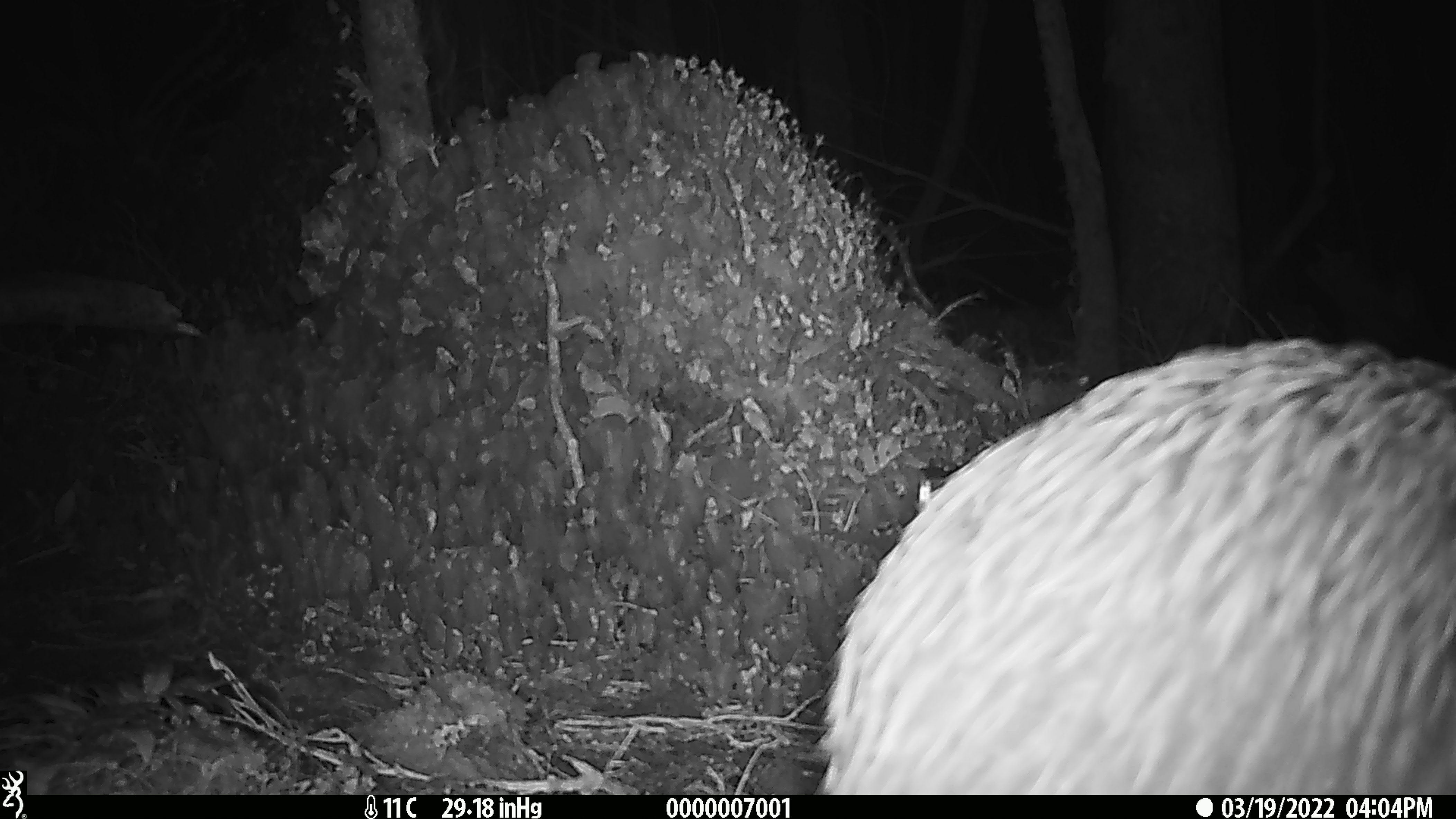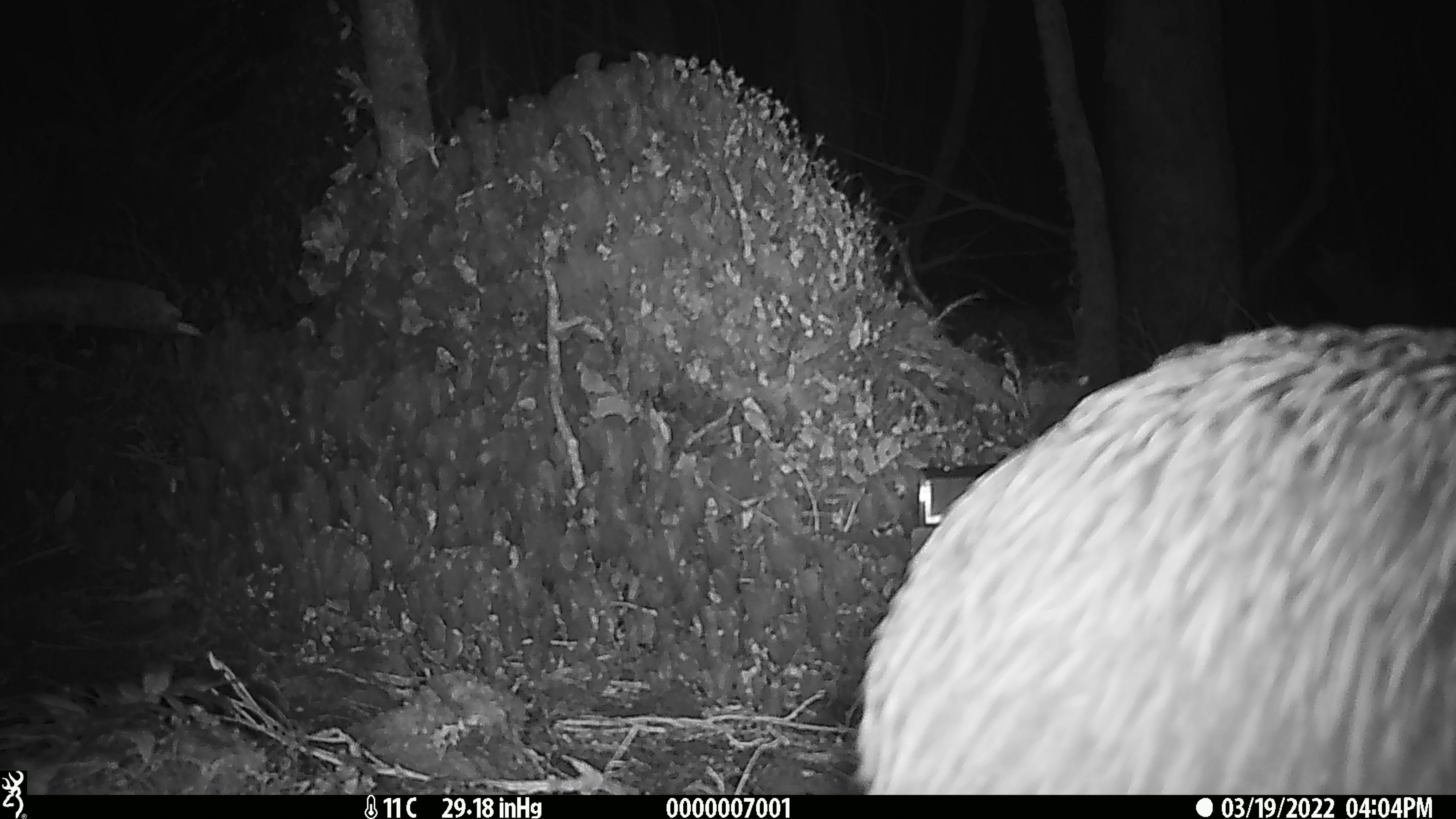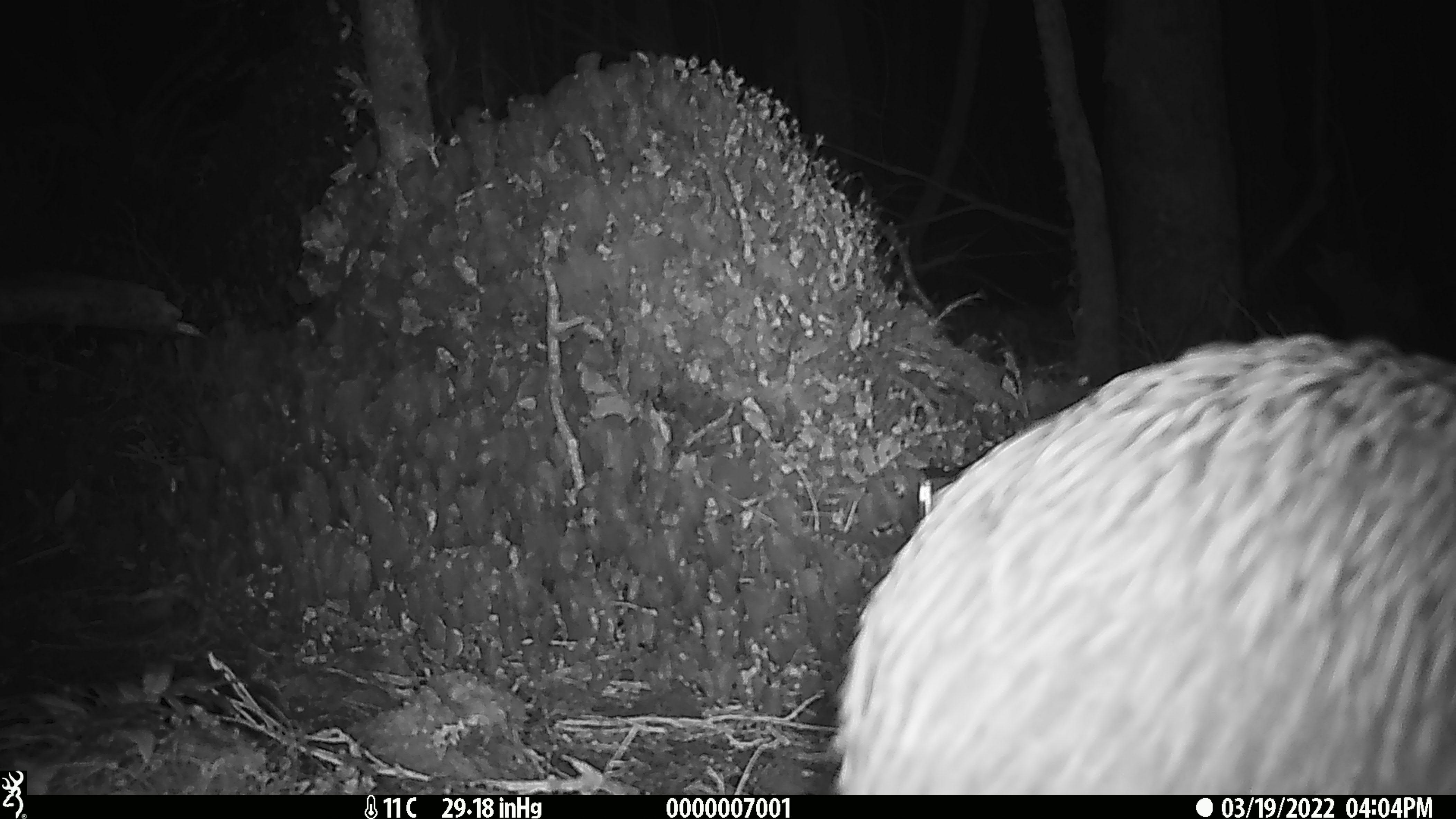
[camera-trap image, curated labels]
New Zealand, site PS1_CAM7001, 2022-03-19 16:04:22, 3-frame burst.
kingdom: Animalia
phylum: Chordata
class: Aves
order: Apterygiformes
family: Apterygidae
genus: Apteryx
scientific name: Apteryx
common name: kiwi